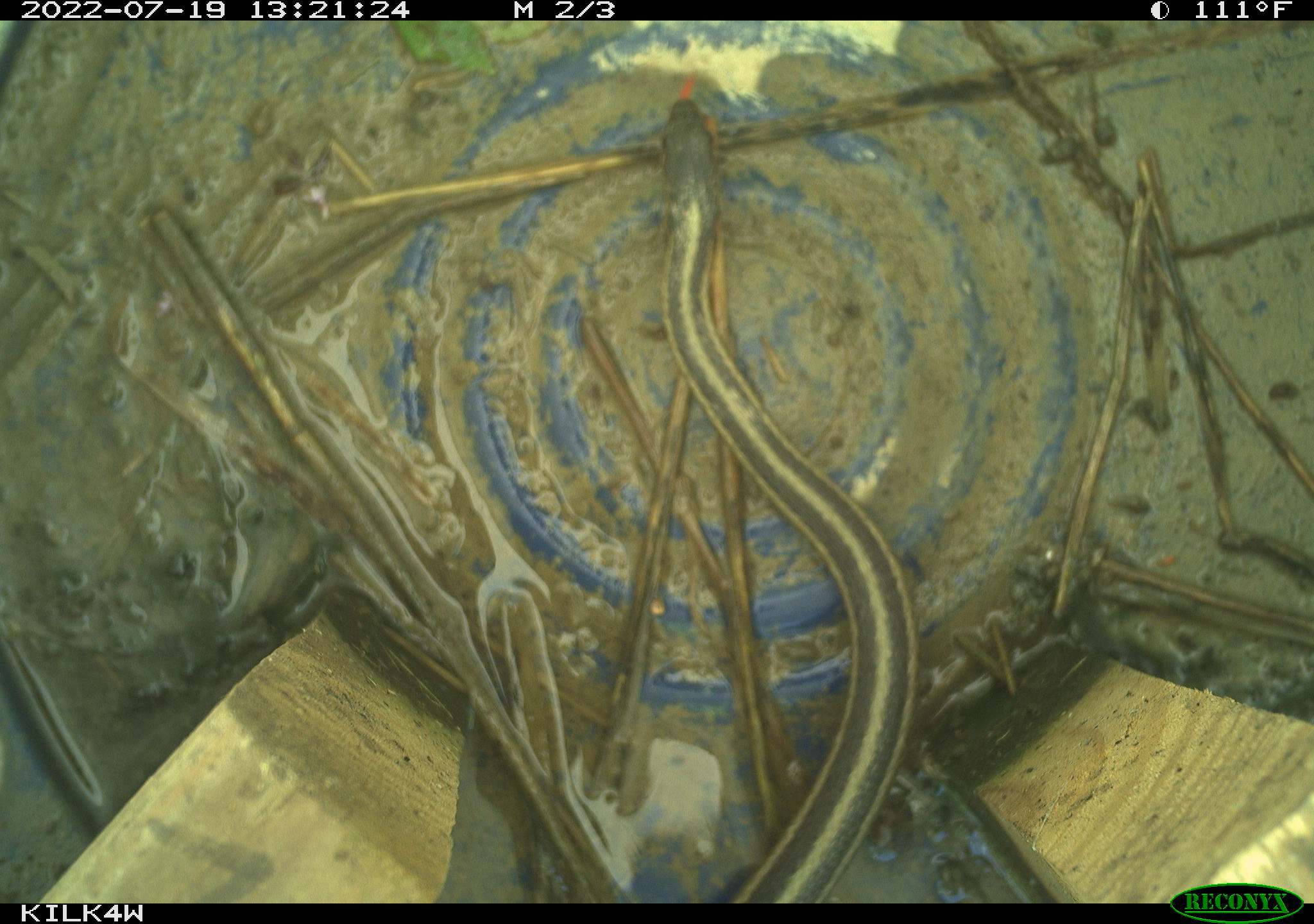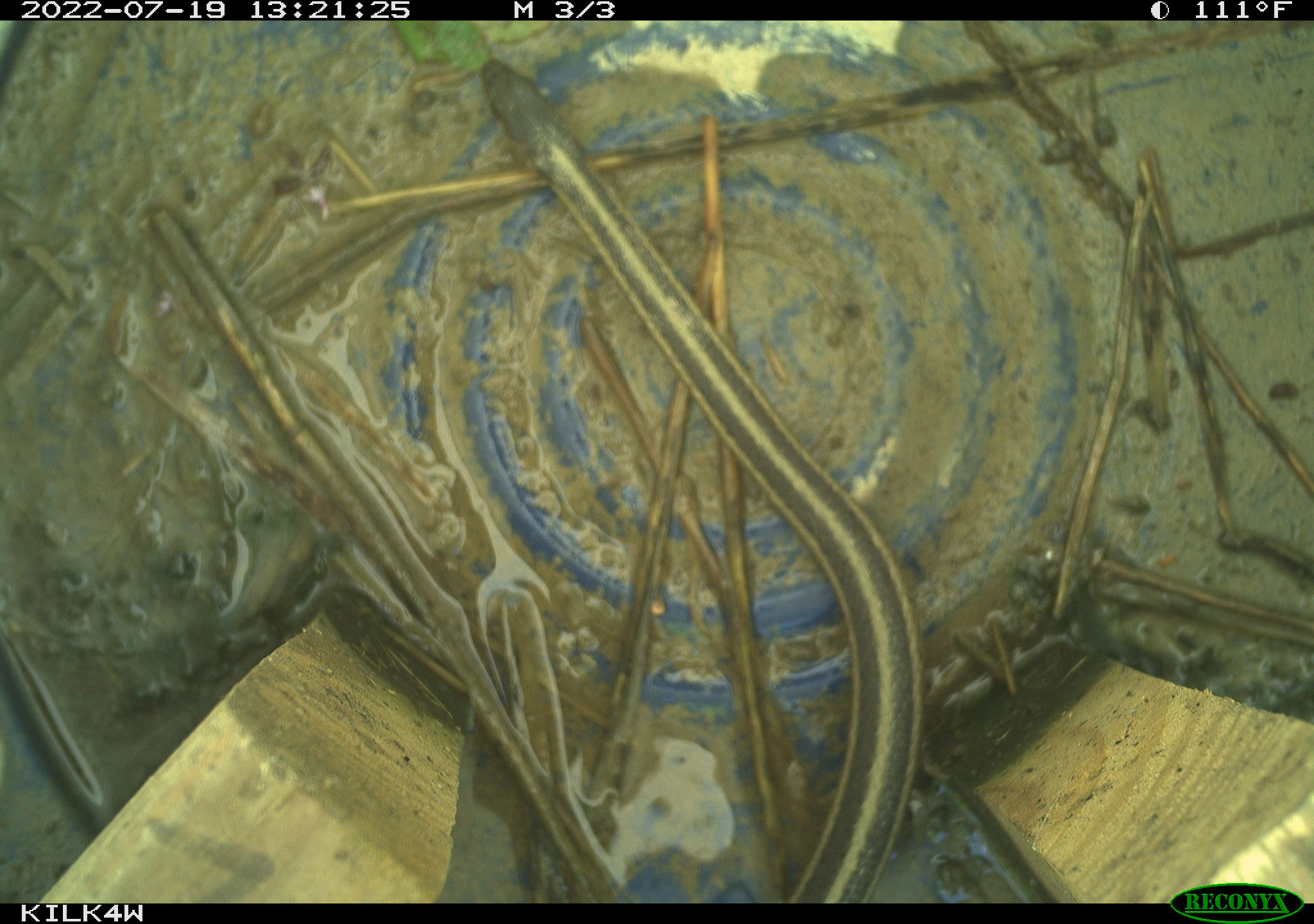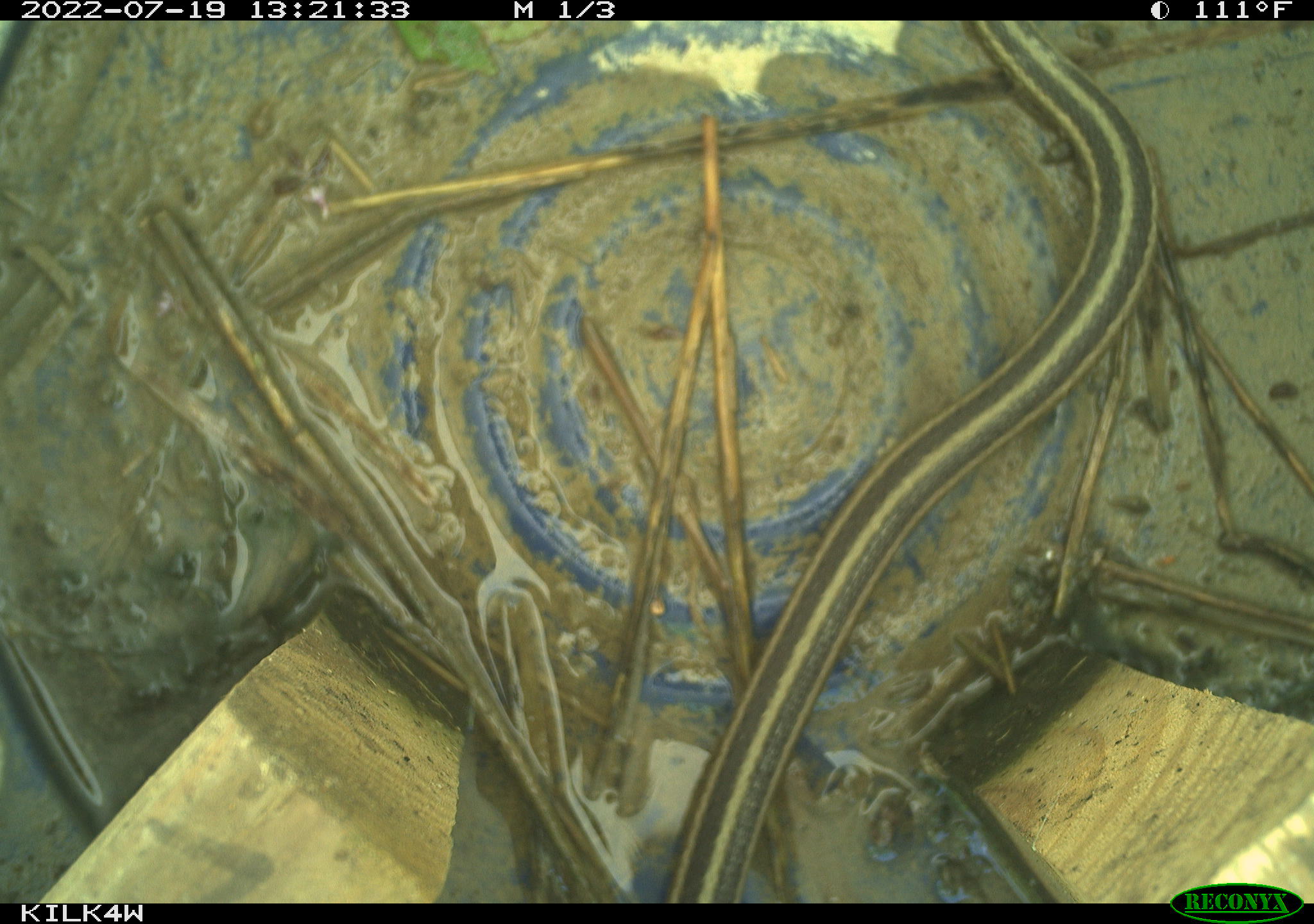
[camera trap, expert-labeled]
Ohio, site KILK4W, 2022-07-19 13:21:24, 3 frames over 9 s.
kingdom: Animalia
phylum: Chordata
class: Reptilia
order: Squamata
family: Colubridae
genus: Thamnophis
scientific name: Thamnophis sirtalis sirtalis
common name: eastern gartersnake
Eastern gartersnake (Thamnophis sirtalis sirtalis).